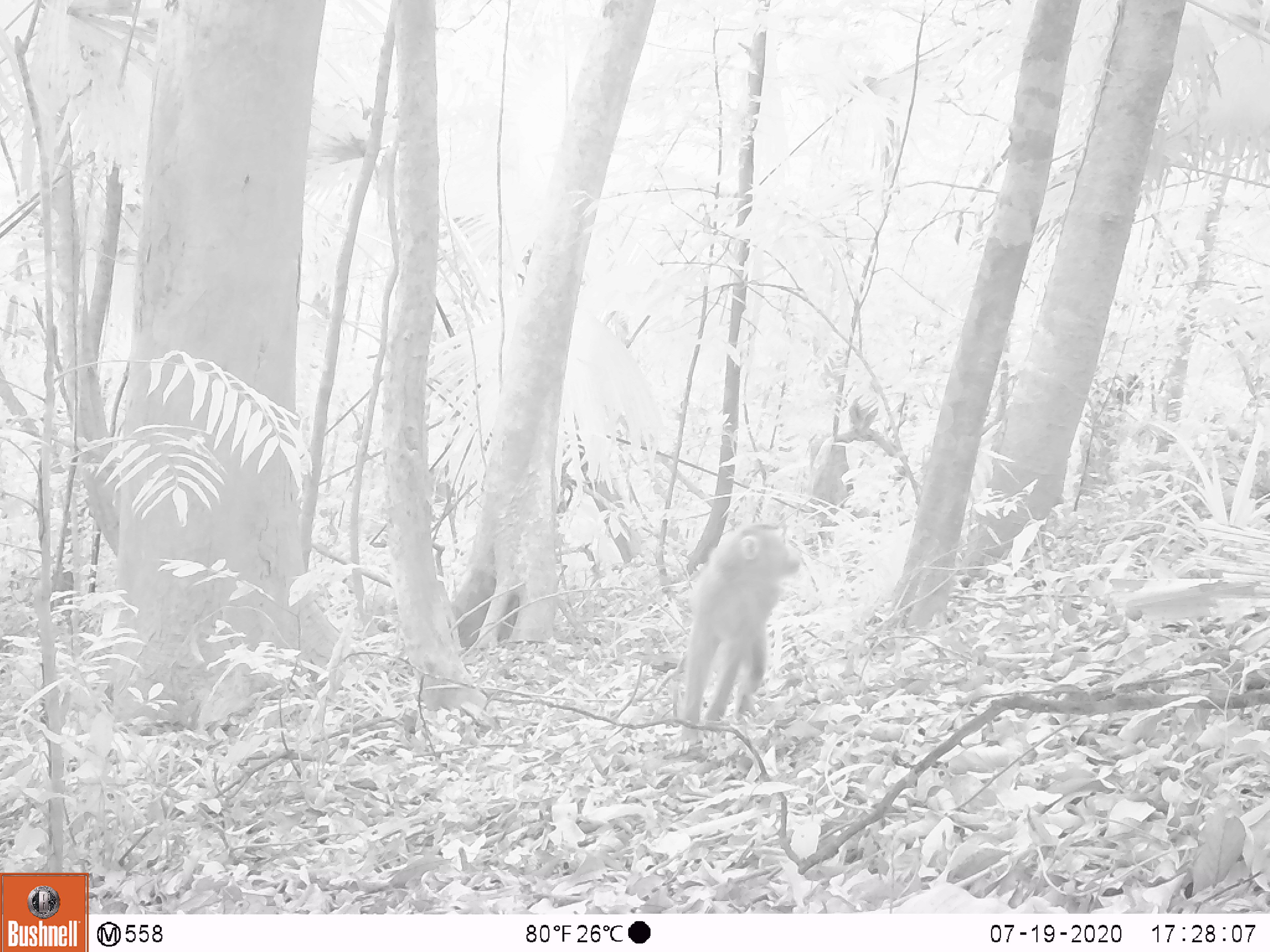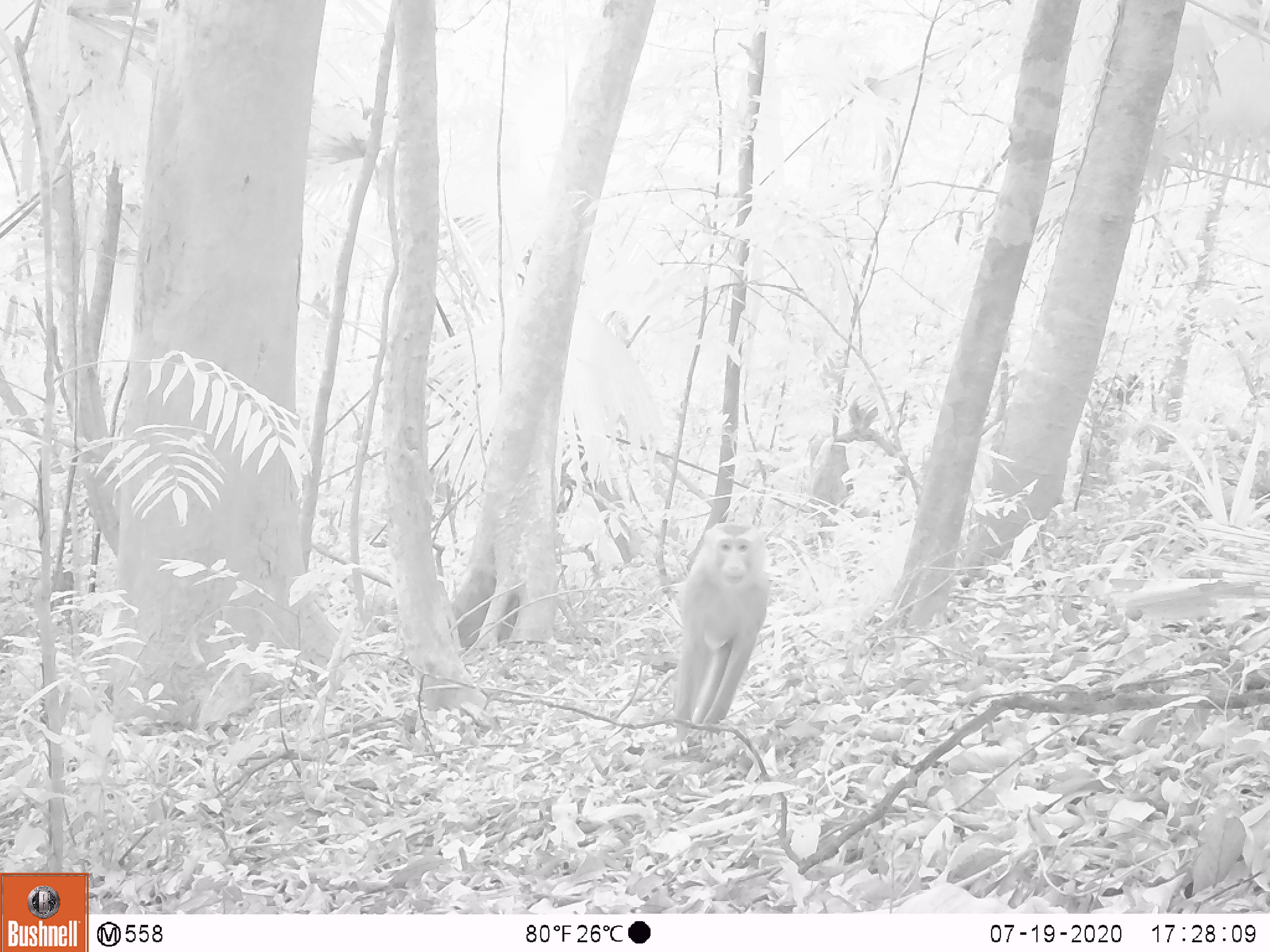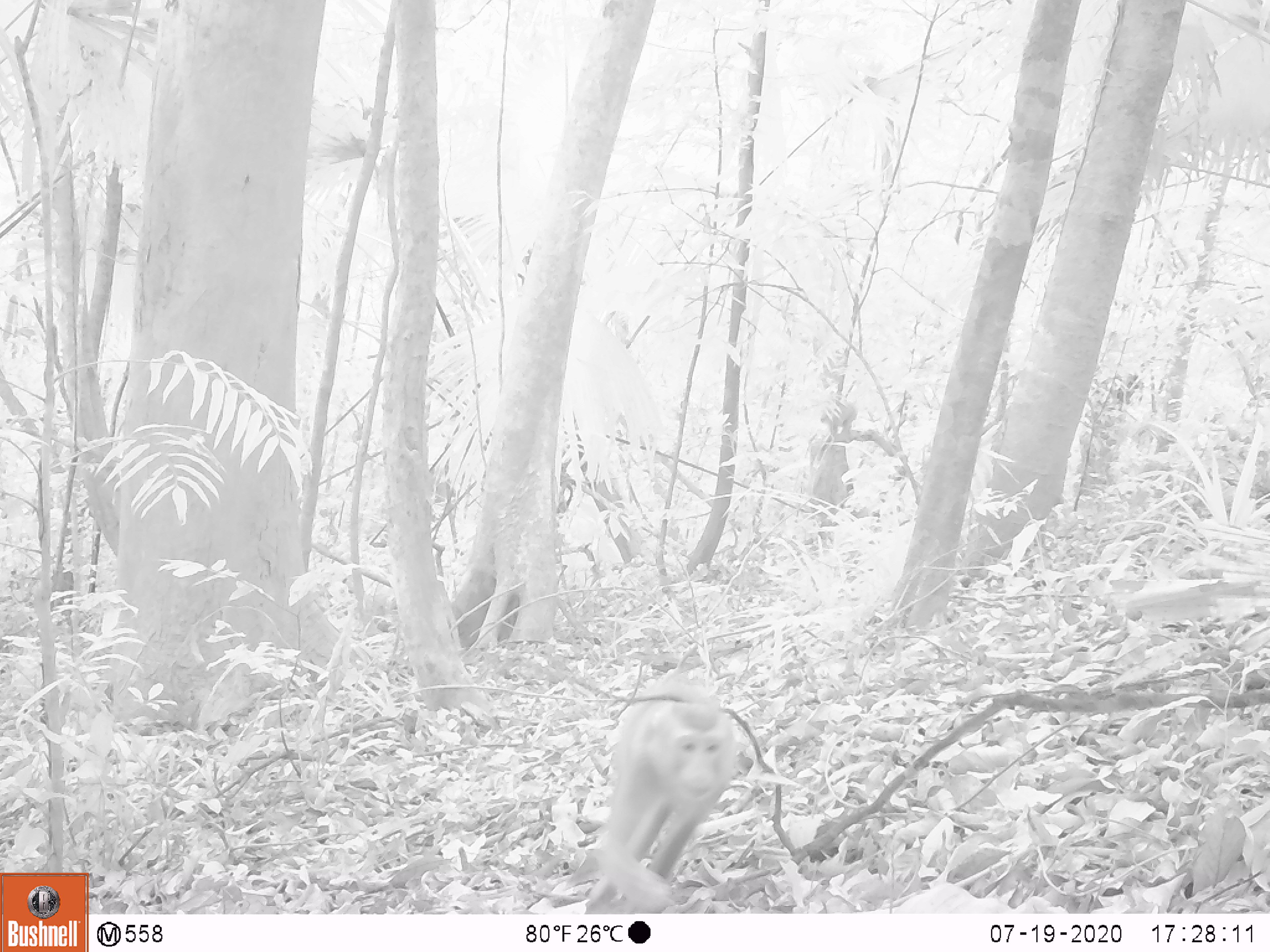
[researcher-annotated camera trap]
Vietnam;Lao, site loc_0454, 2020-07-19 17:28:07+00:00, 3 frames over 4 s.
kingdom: Animalia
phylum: Chordata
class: Mammalia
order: Primates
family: Cercopithecidae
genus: Macaca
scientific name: Macaca nemestrina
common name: pig-tailed macaque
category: pig tailed macaque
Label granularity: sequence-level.